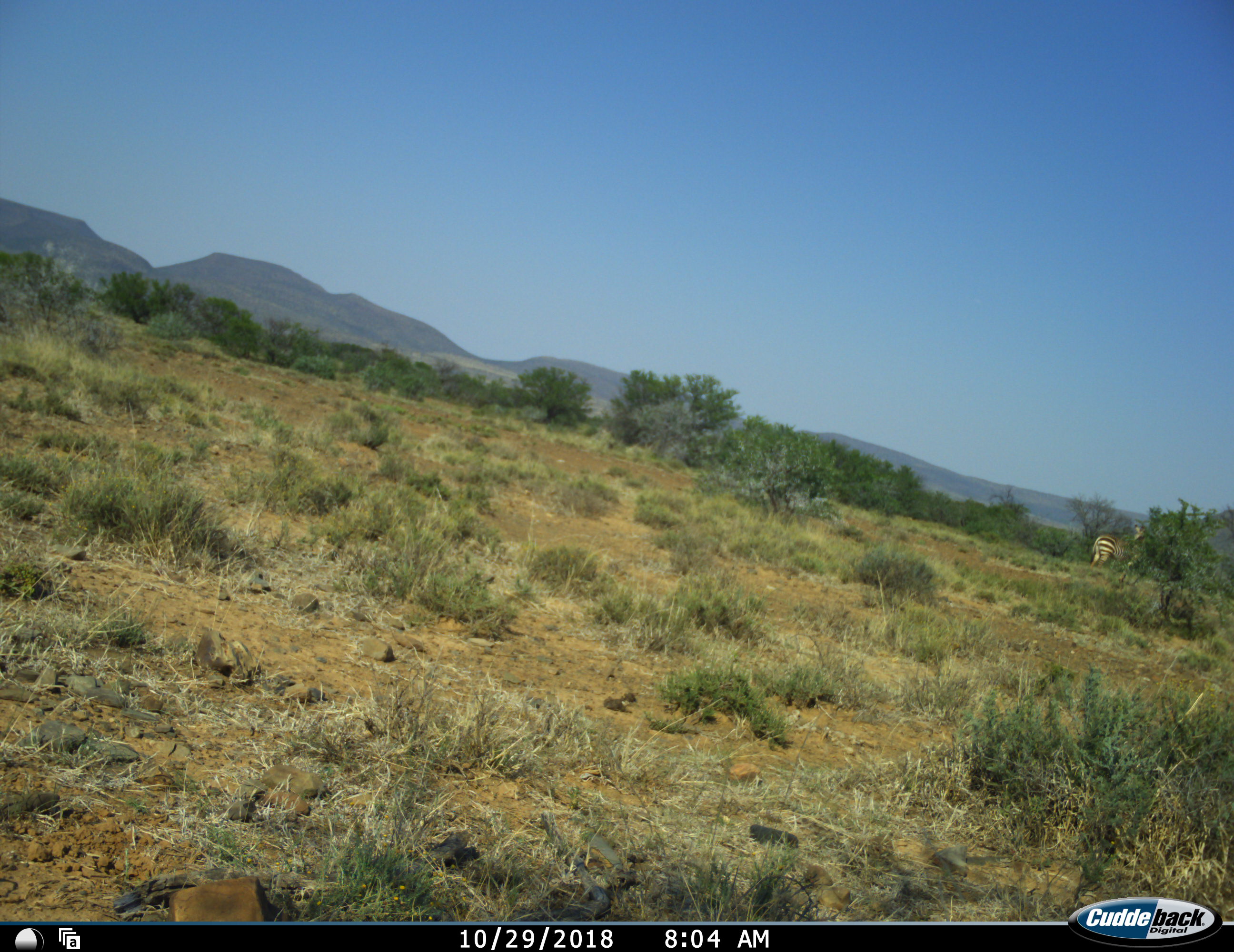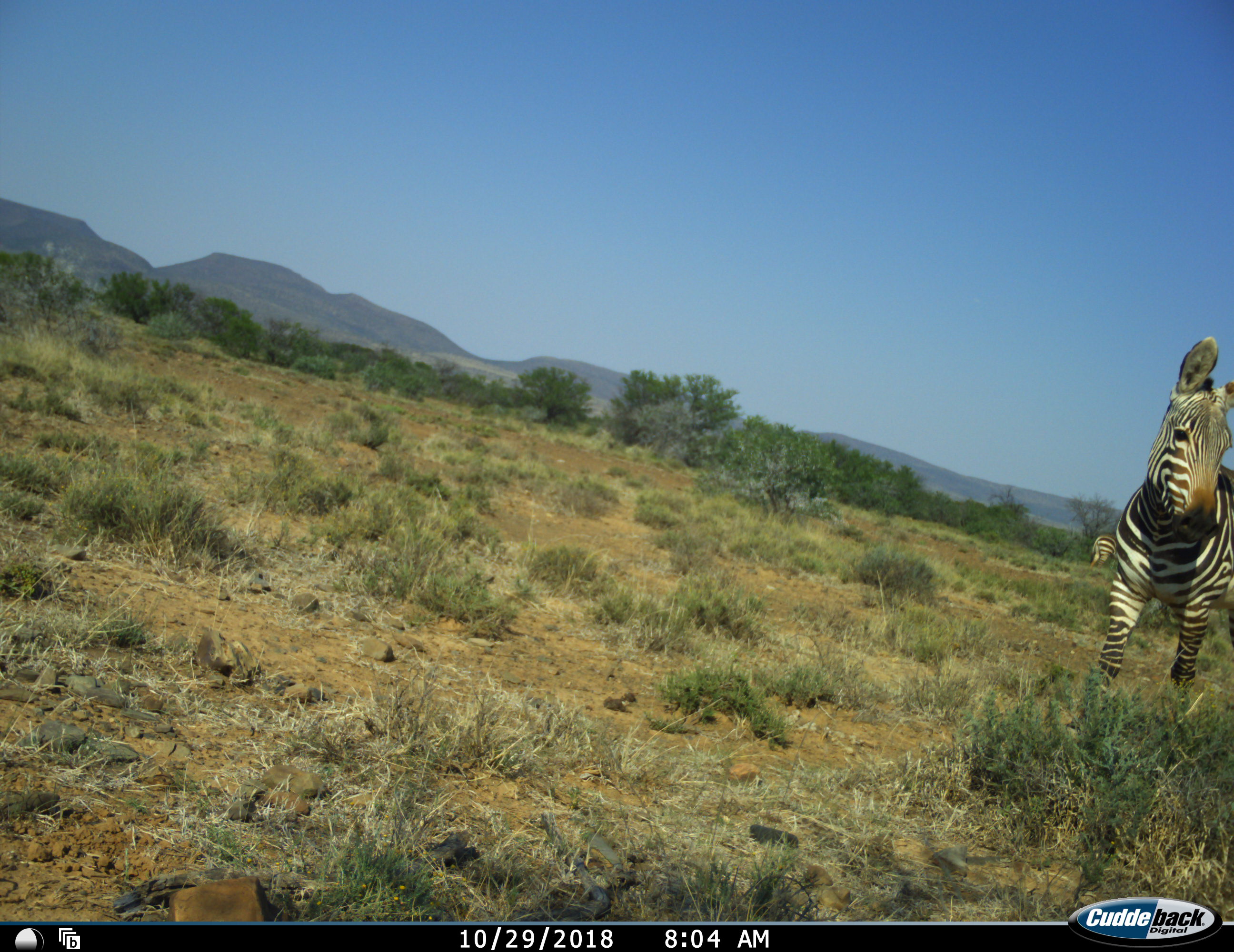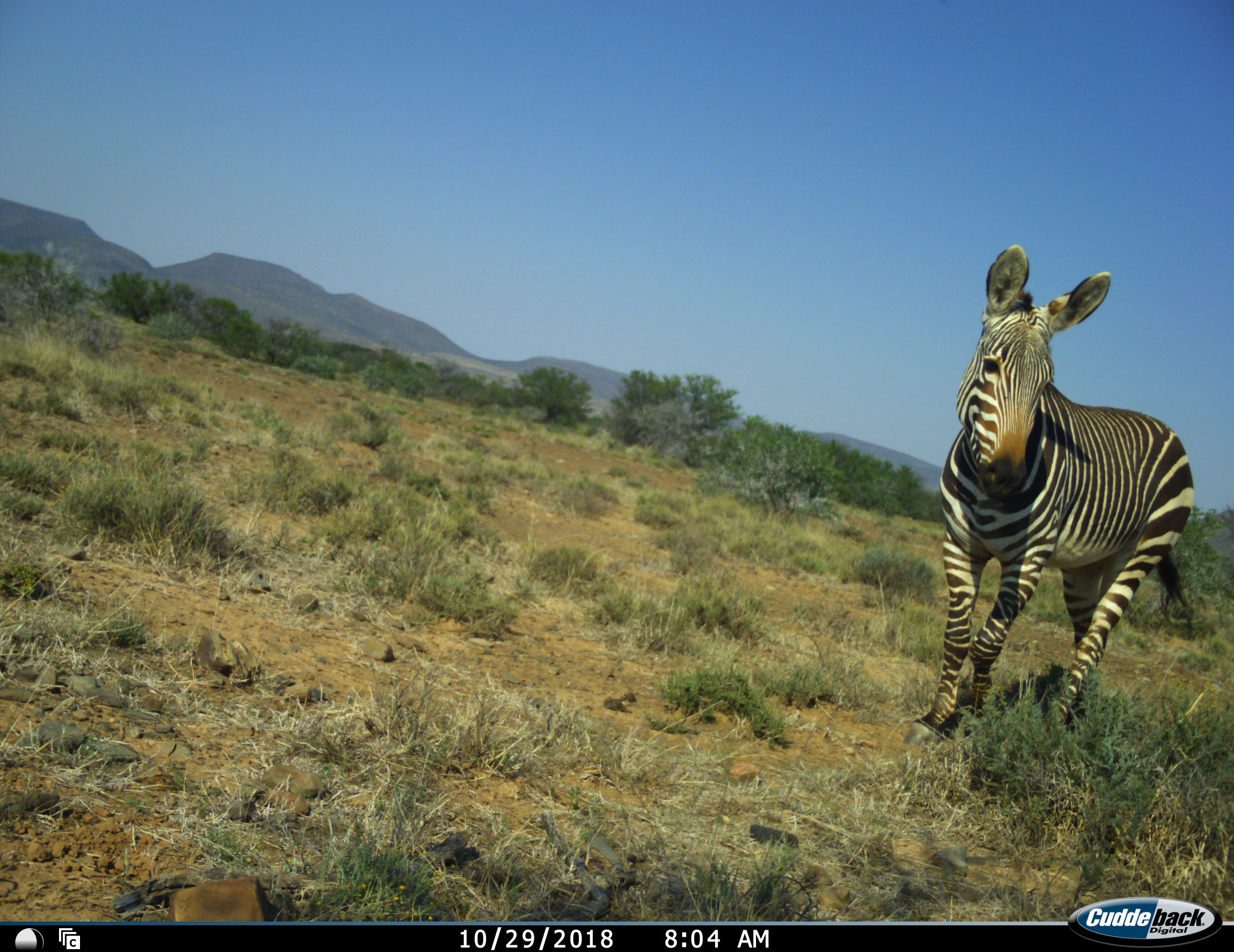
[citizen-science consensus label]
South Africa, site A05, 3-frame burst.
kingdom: Animalia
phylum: Chordata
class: Mammalia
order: Perissodactyla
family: Equidae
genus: Equus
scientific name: Equus zebra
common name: mountain zebra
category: zebramountain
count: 2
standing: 50%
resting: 0%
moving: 100%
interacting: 0%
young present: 0%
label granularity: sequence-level